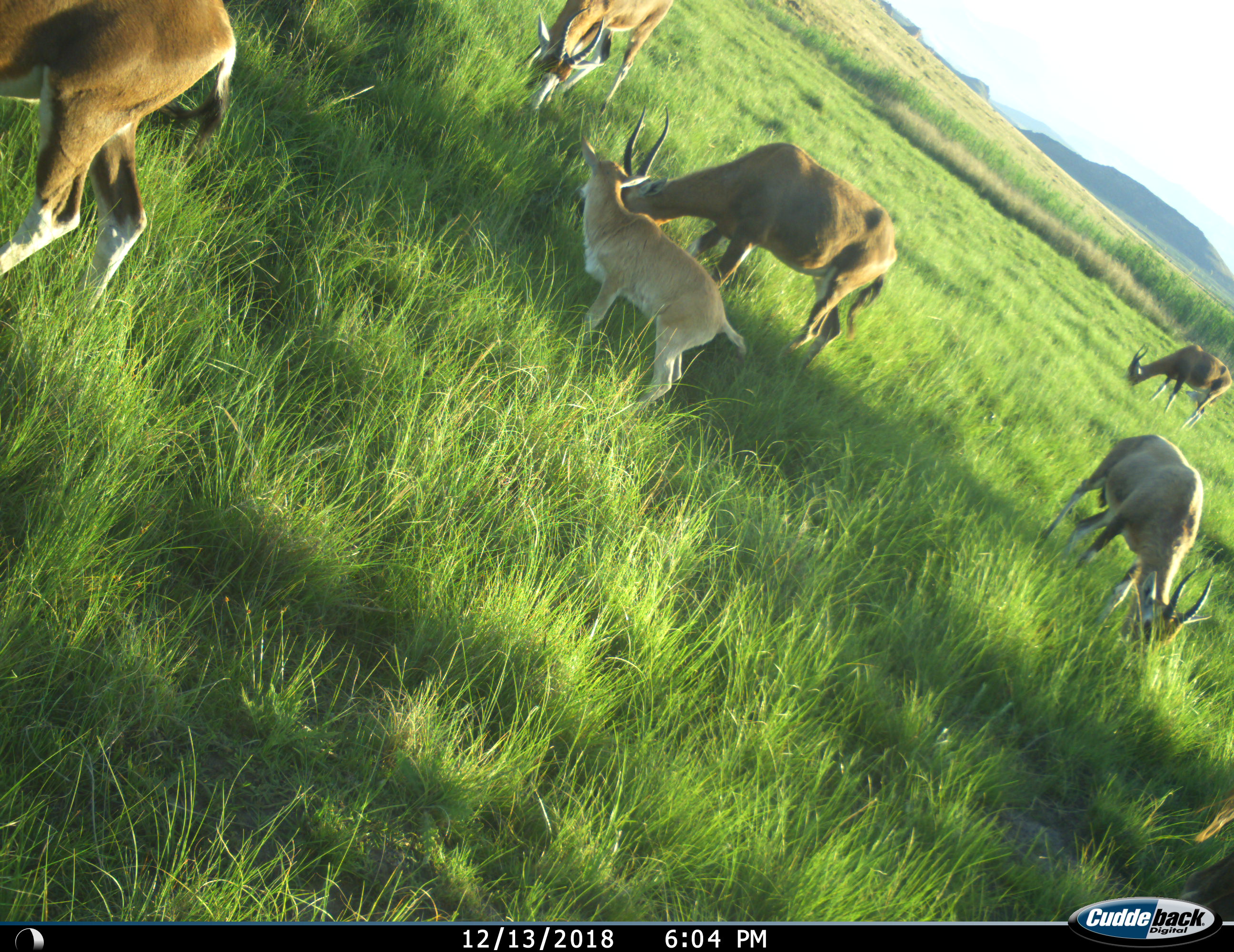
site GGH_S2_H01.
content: unidentified animal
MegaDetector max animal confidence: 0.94